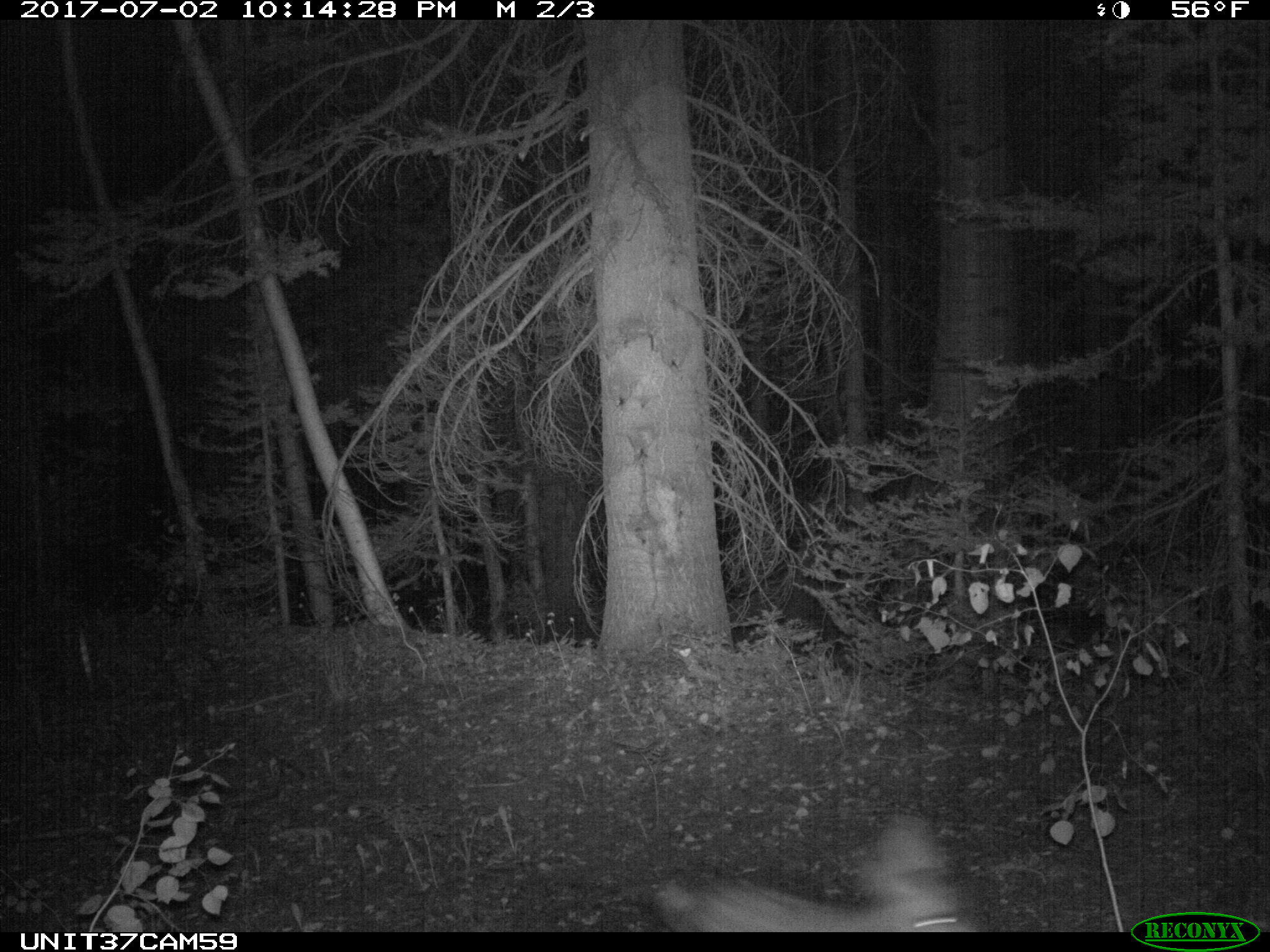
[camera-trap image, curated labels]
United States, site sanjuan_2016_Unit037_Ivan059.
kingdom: Animalia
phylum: Chordata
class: Mammalia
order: Artiodactyla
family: Cervidae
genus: Odocoileus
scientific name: Odocoileus hemionus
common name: mule deer